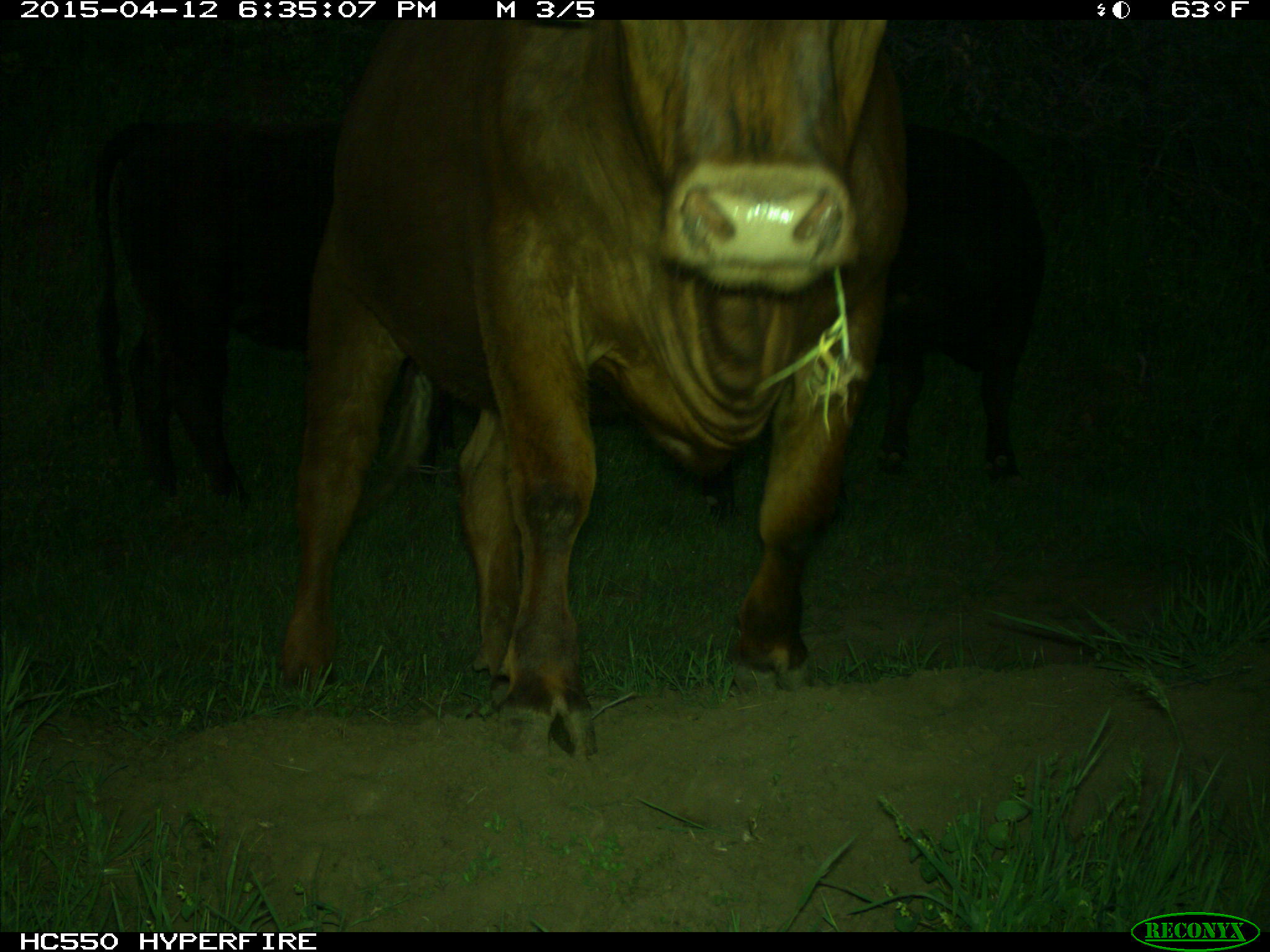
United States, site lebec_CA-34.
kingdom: Animalia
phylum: Chordata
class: Mammalia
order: Artiodactyla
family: Bovidae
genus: Bos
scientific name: Bos taurus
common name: domestic cow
Bos taurus (domestic cow).